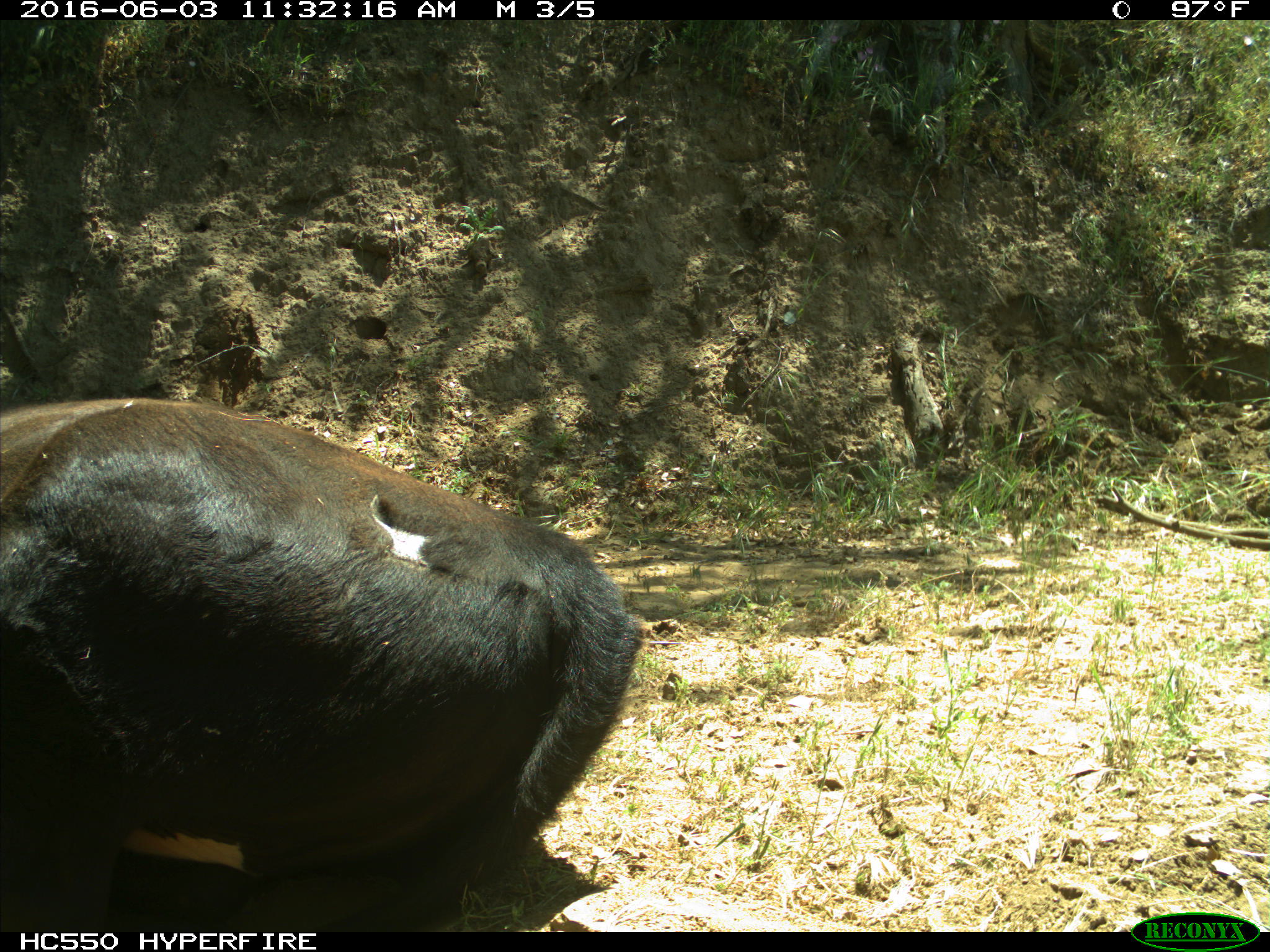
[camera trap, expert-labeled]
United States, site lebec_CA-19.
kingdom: Animalia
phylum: Chordata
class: Mammalia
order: Artiodactyla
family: Bovidae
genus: Bos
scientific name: Bos taurus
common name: domestic cow